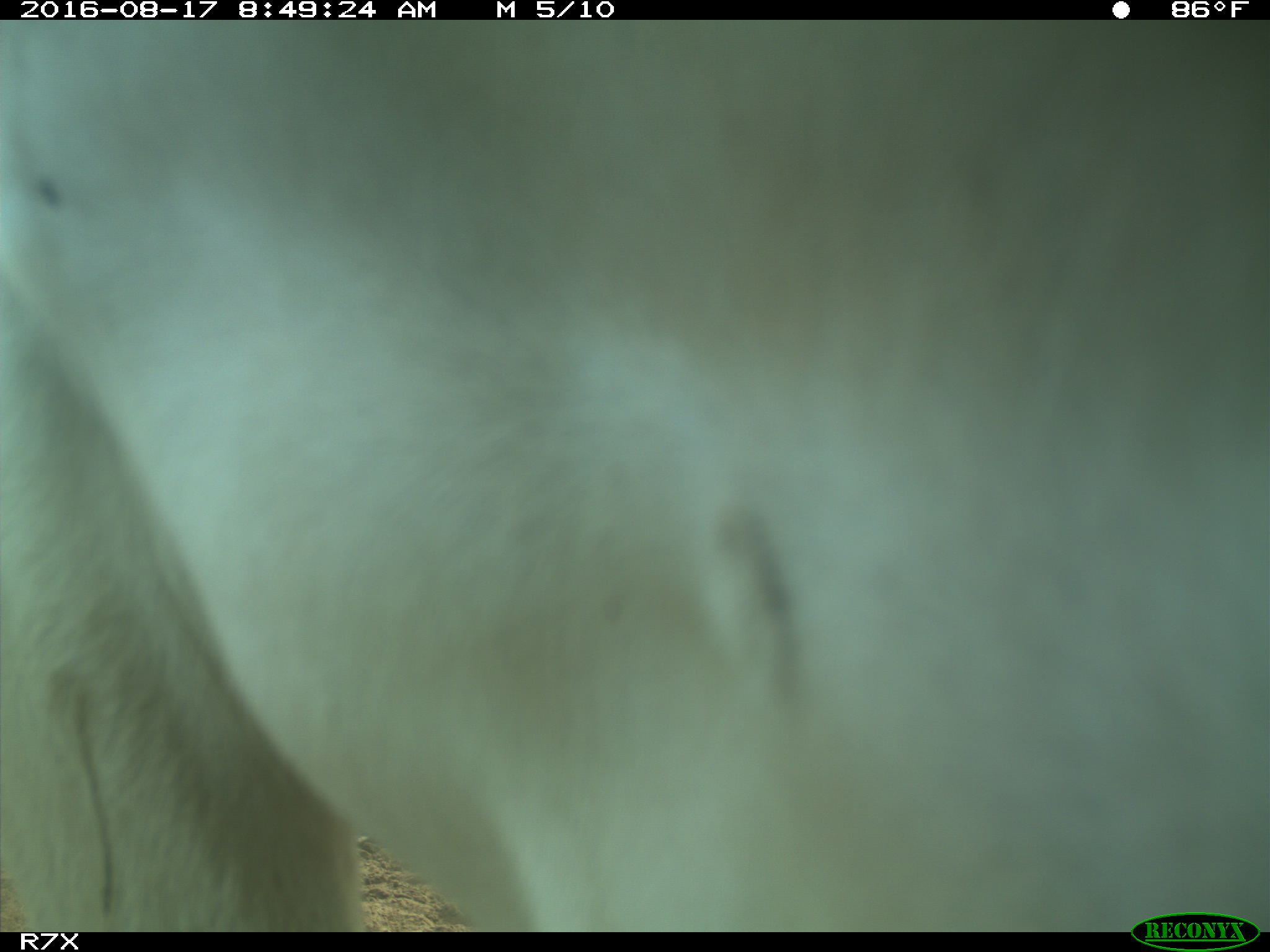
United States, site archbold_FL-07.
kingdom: Animalia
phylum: Chordata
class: Mammalia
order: Artiodactyla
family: Bovidae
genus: Bos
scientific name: Bos taurus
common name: domestic cow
Bos taurus (domestic cow).